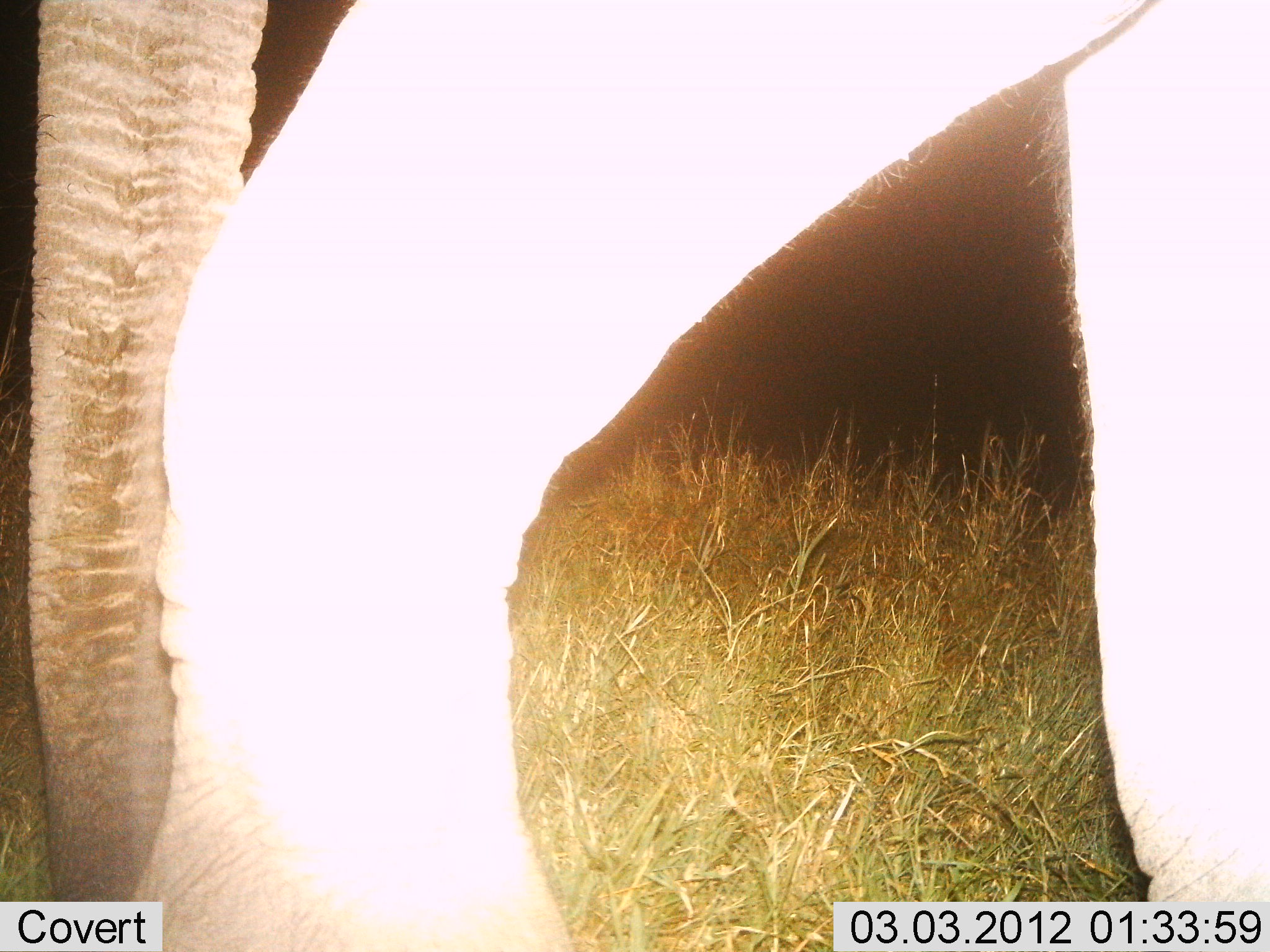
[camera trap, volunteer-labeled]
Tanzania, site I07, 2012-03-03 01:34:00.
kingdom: Animalia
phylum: Chordata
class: Mammalia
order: Proboscidea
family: Elephantidae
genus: Loxodonta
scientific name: Loxodonta africana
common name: african bush elephant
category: elephant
Elephant (african bush elephant) (Loxodonta africana), count 1. Behavior (volunteer vote fractions): standing 19%, resting 0%, moving 81%, interacting 0%. Young present (vote fraction): 0%. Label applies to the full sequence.